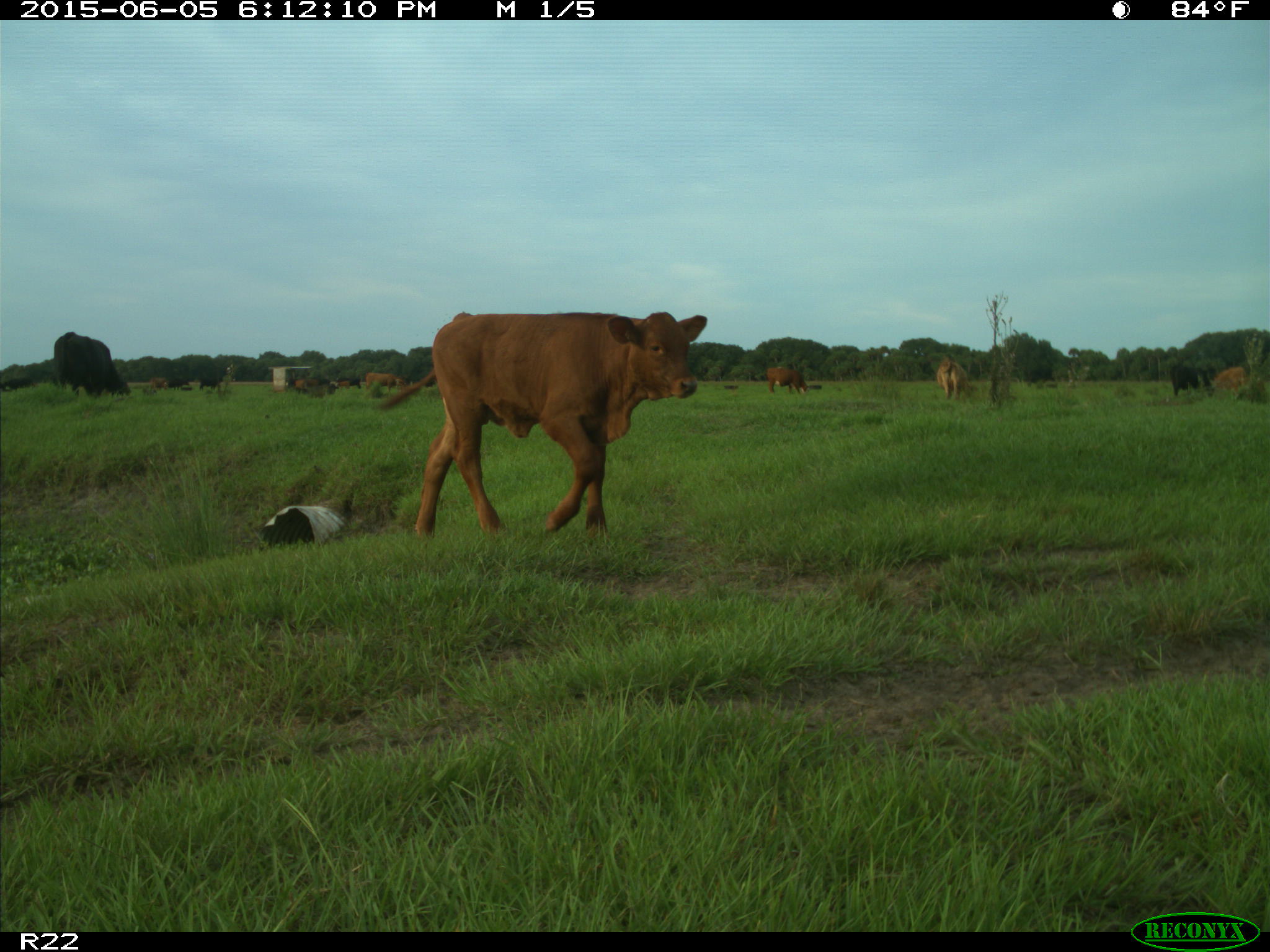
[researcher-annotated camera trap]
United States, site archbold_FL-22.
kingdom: Animalia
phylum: Chordata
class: Mammalia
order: Artiodactyla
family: Bovidae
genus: Bos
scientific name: Bos taurus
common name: domestic cow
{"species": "Bos taurus (domestic cow)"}